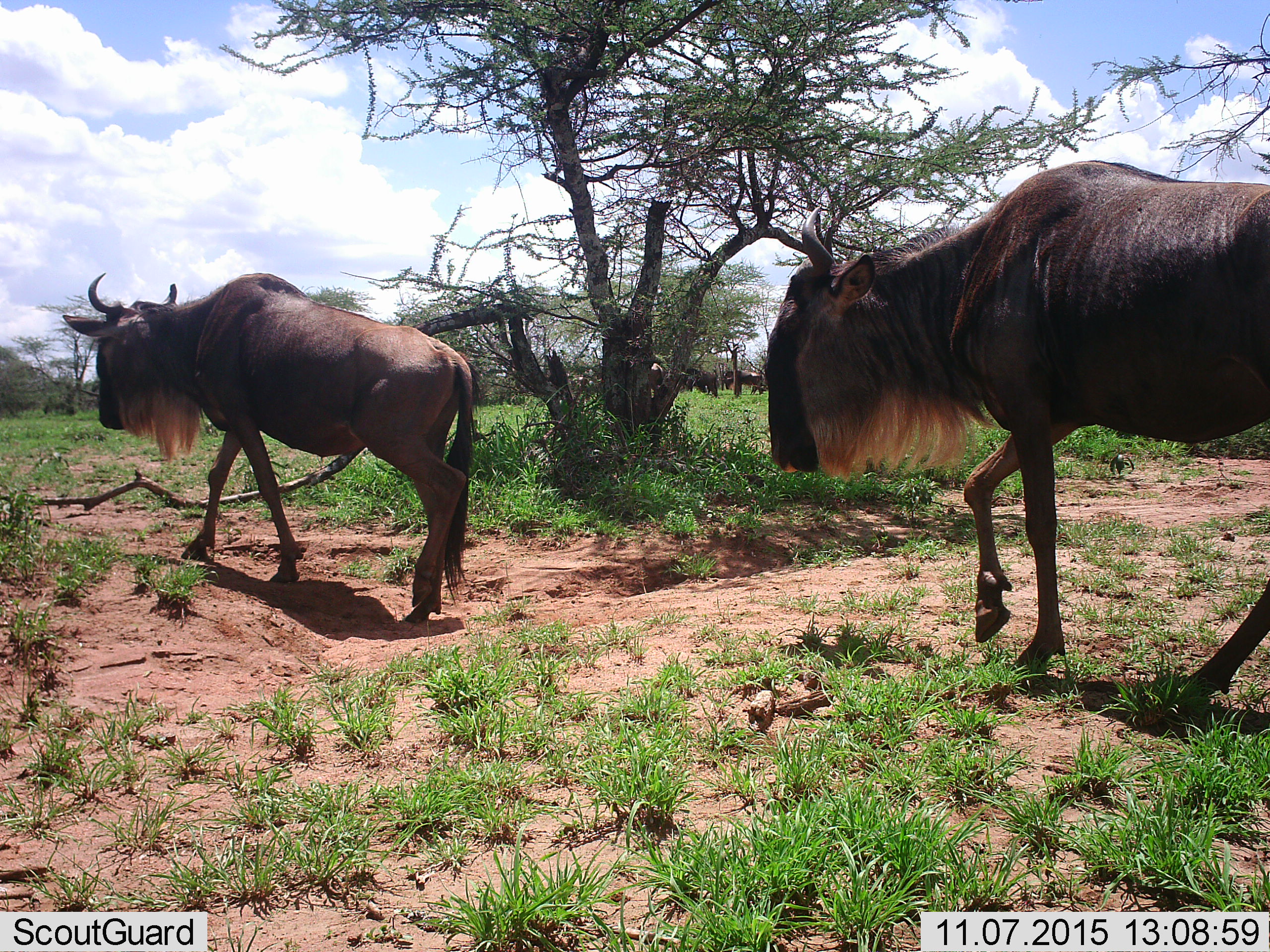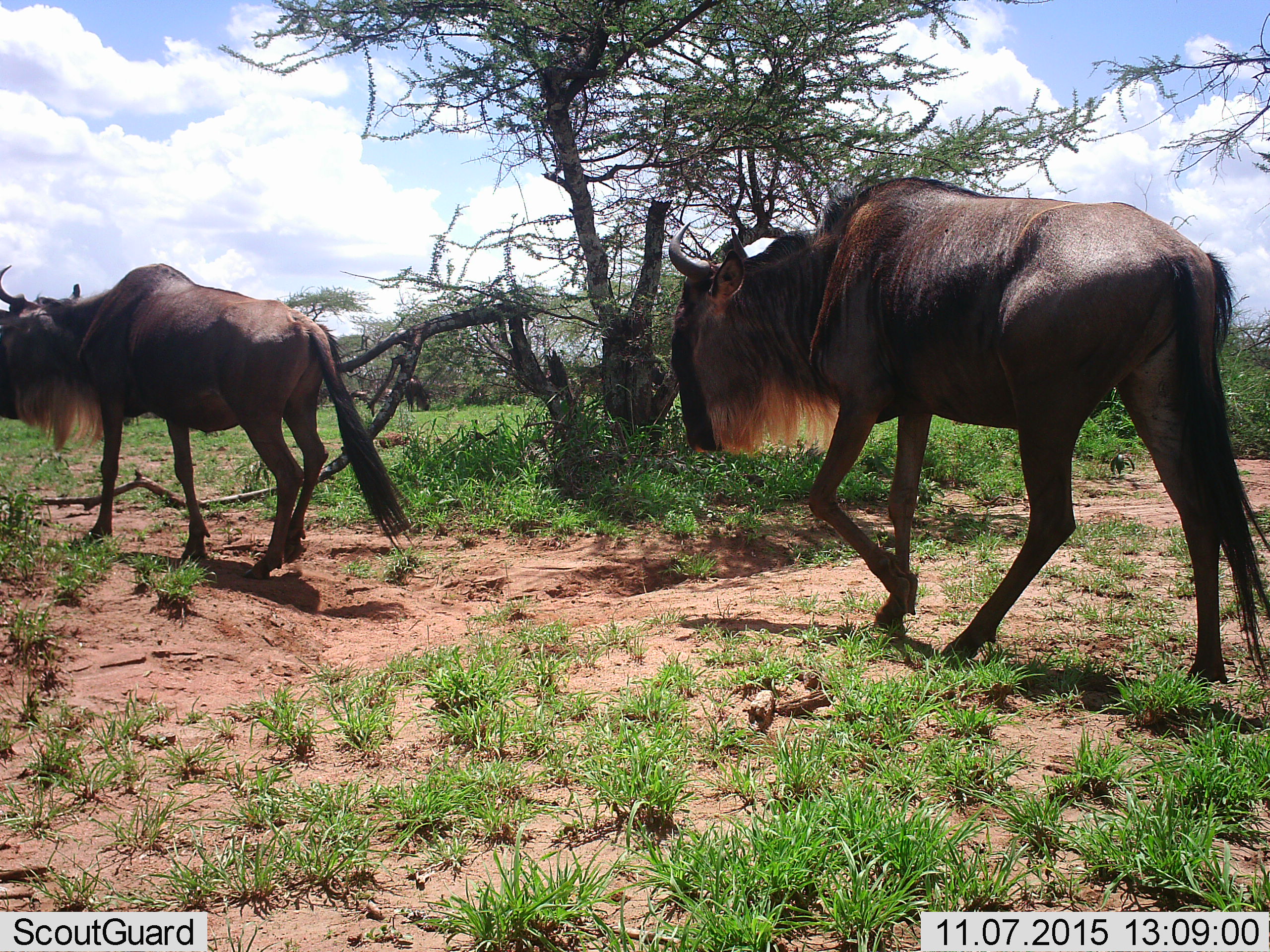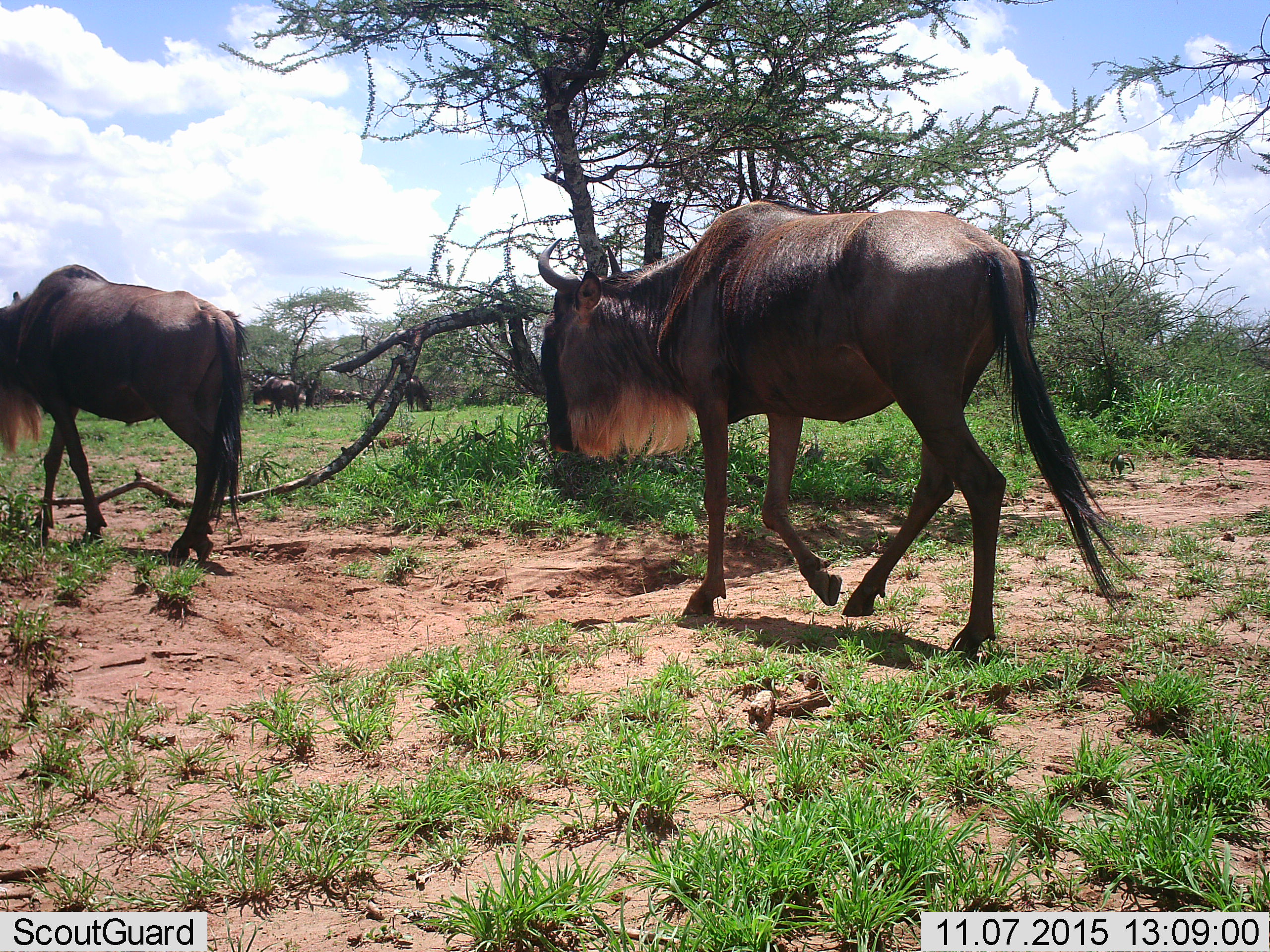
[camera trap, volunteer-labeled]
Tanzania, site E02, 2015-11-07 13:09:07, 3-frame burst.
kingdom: Animalia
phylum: Chordata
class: Mammalia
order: Artiodactyla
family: Bovidae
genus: Connochaetes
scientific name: Connochaetes taurinus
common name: blue wildebeest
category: wildebeest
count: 8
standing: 50%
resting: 6%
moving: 100%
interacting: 0%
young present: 6%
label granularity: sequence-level